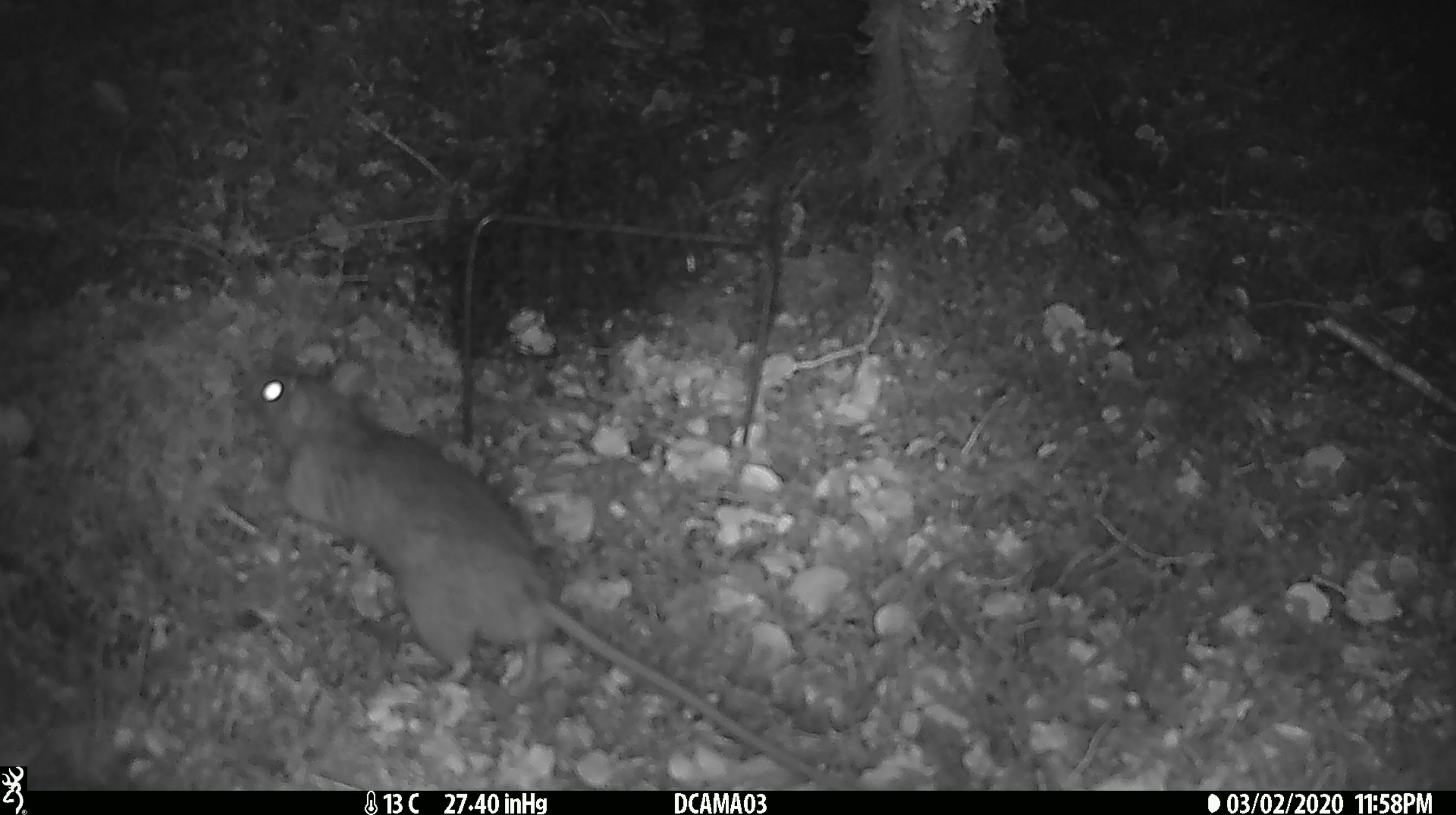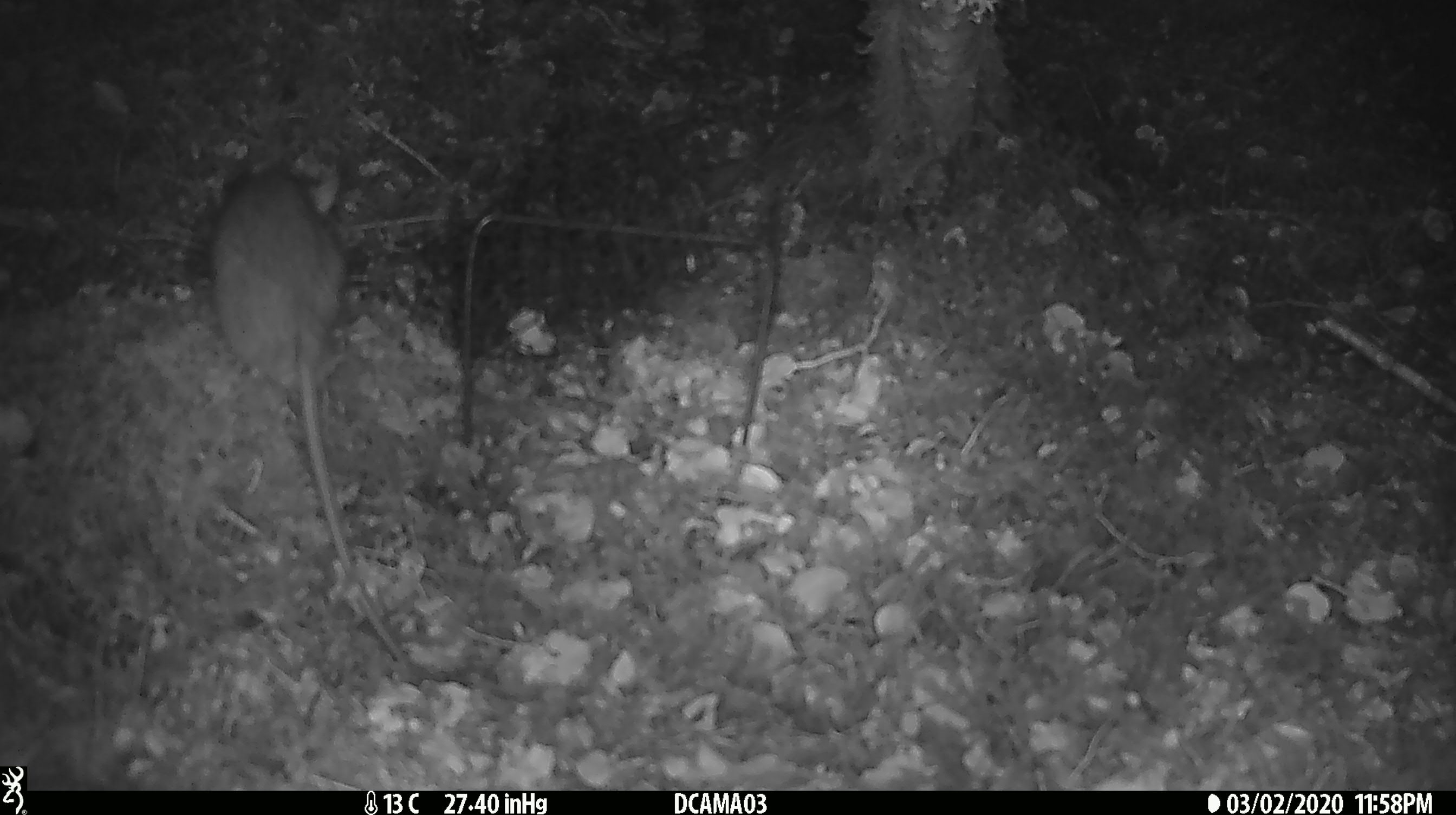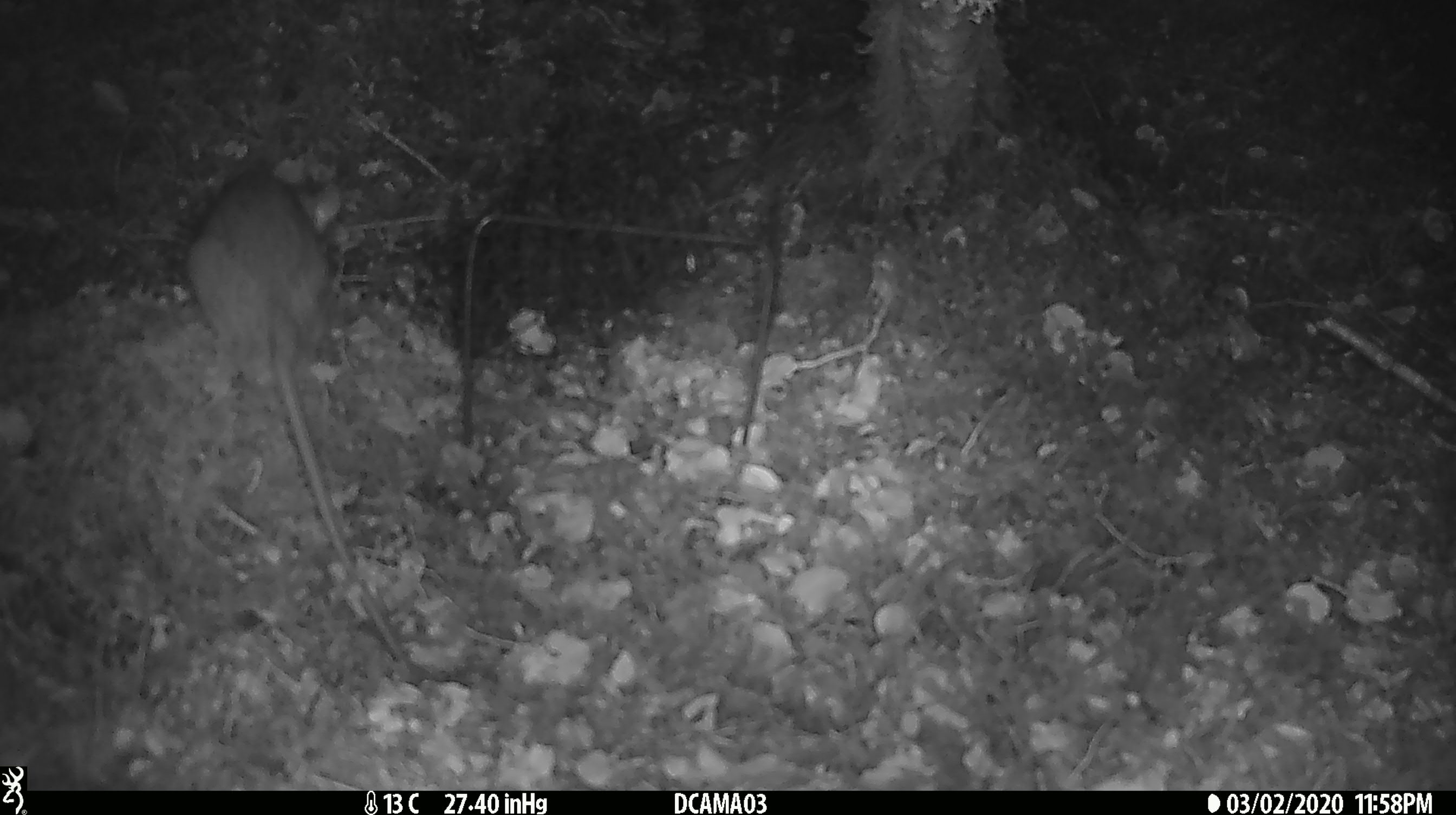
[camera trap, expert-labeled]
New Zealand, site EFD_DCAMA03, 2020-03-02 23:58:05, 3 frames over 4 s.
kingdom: Animalia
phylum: Chordata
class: Mammalia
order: Rodentia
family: Muridae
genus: Rattus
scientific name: Rattus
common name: rat